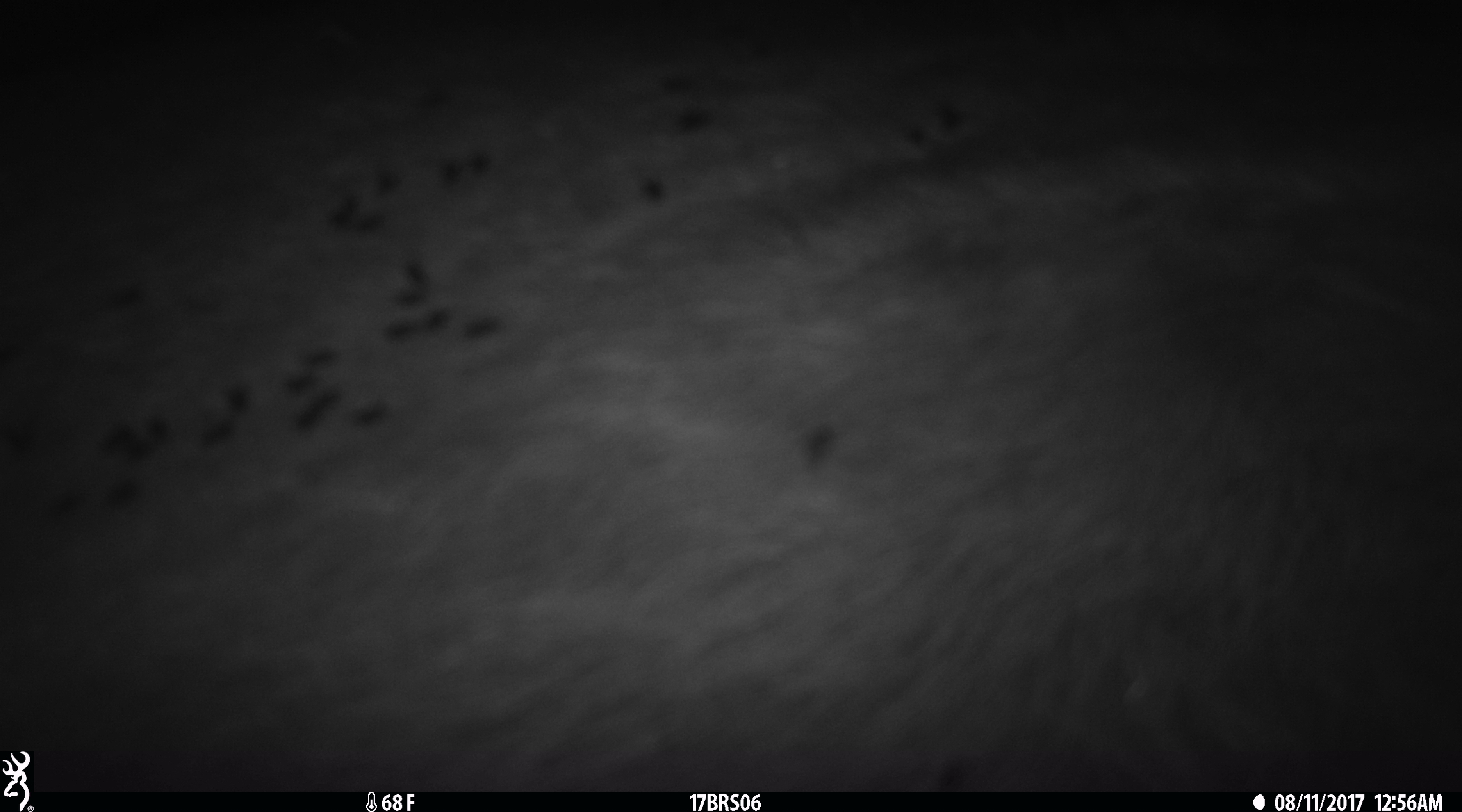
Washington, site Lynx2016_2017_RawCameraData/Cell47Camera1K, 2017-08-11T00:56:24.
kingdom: Animalia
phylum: Chordata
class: Mammalia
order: Artiodactyla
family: Bovidae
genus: Bos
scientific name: Bos taurus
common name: domestic cattle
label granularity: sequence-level